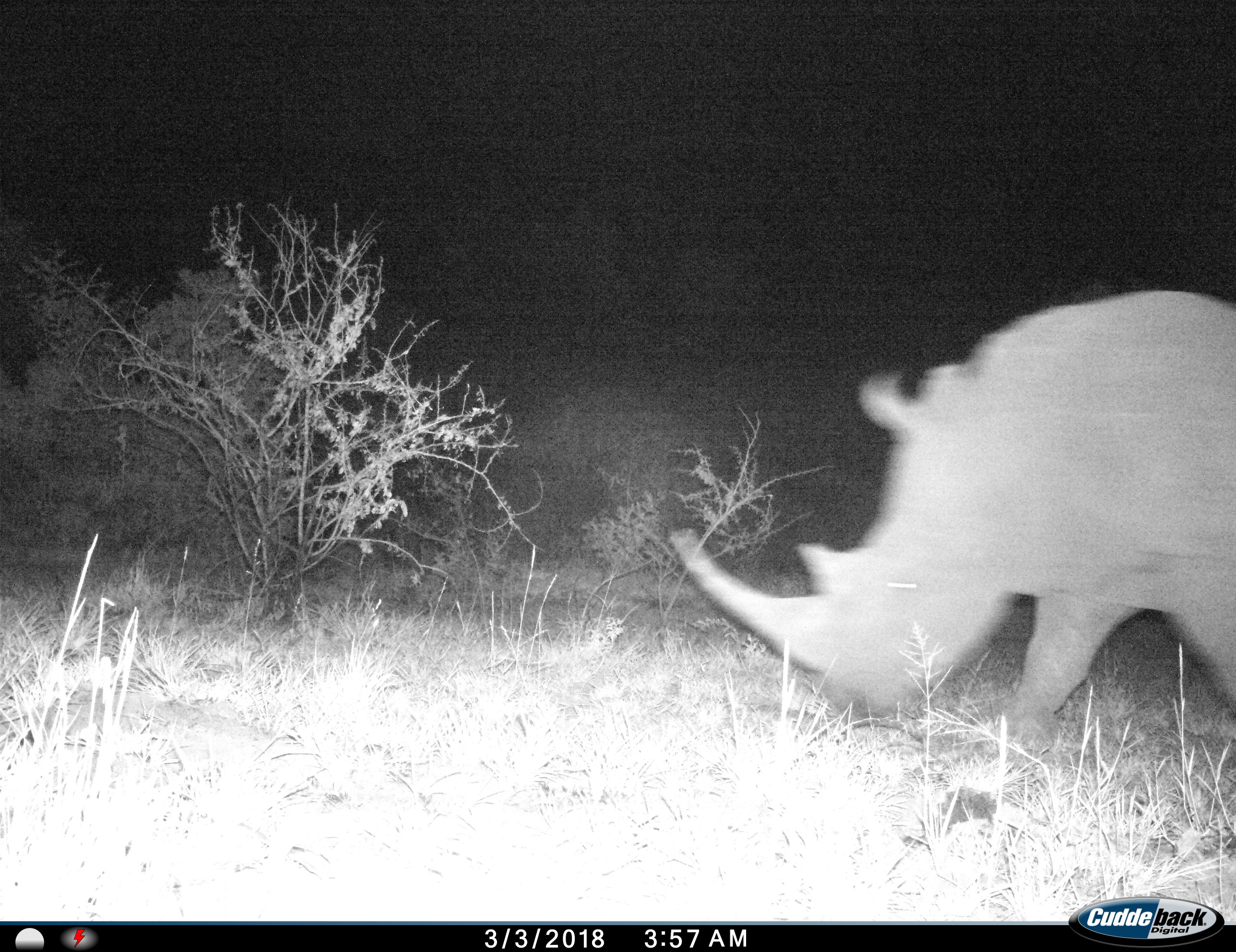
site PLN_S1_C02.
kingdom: Animalia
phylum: Chordata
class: Mammalia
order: Perissodactyla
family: Rhinocerotidae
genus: Ceratotherium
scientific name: Ceratotherium simum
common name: white rhinoceros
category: rhinoceroswhite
Rhinoceroswhite (white rhinoceros) (Ceratotherium simum), count 1. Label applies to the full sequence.